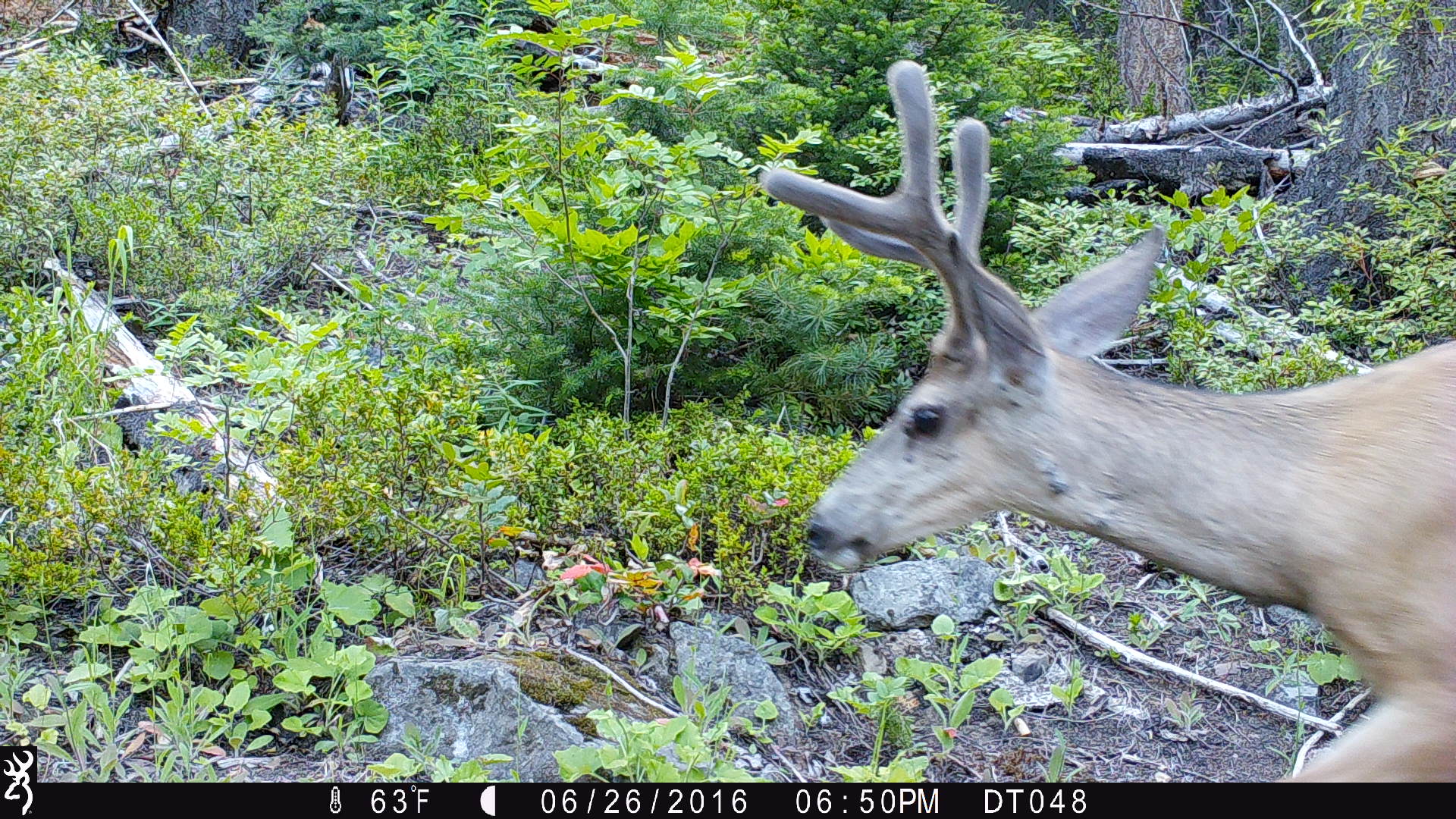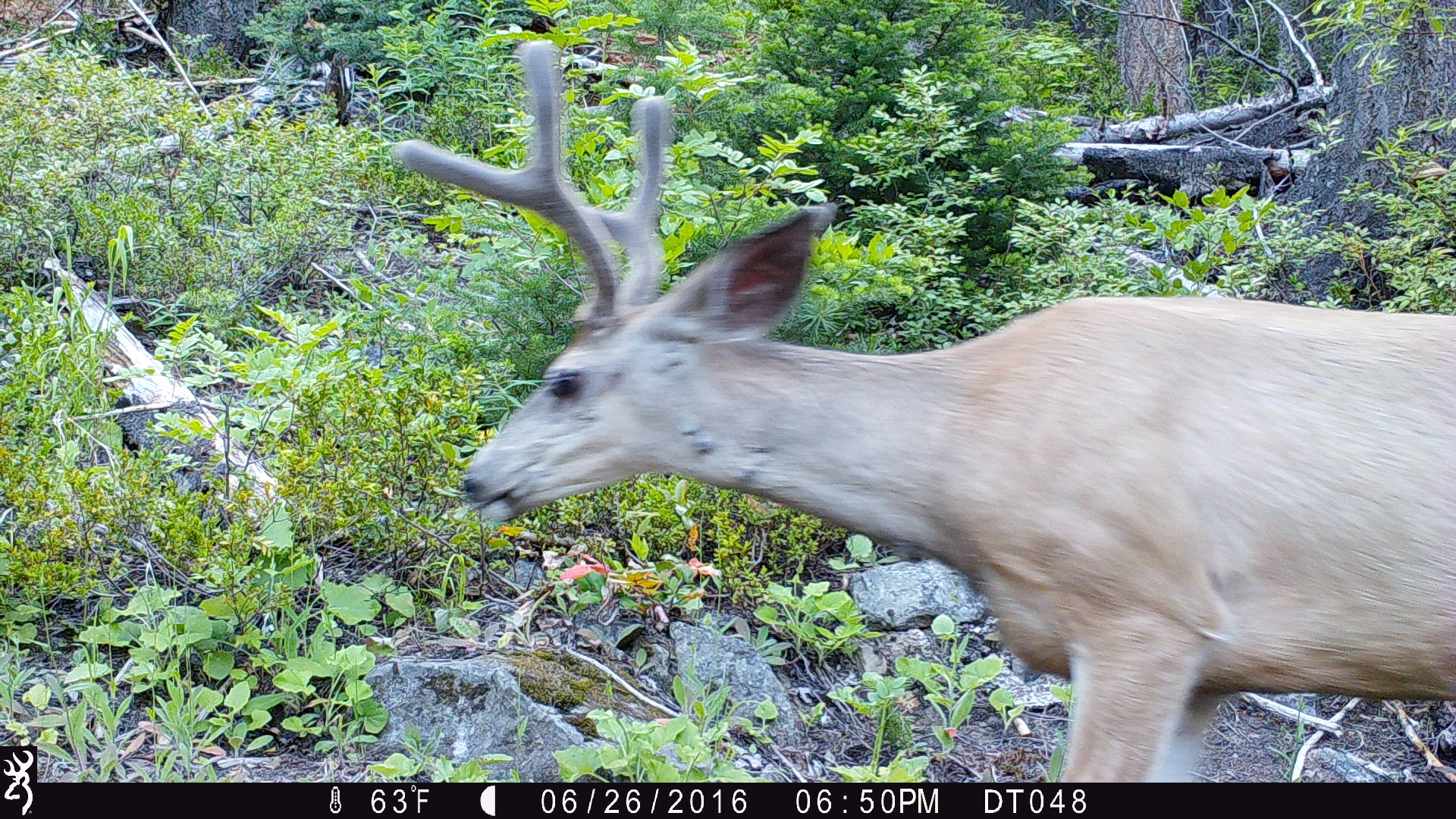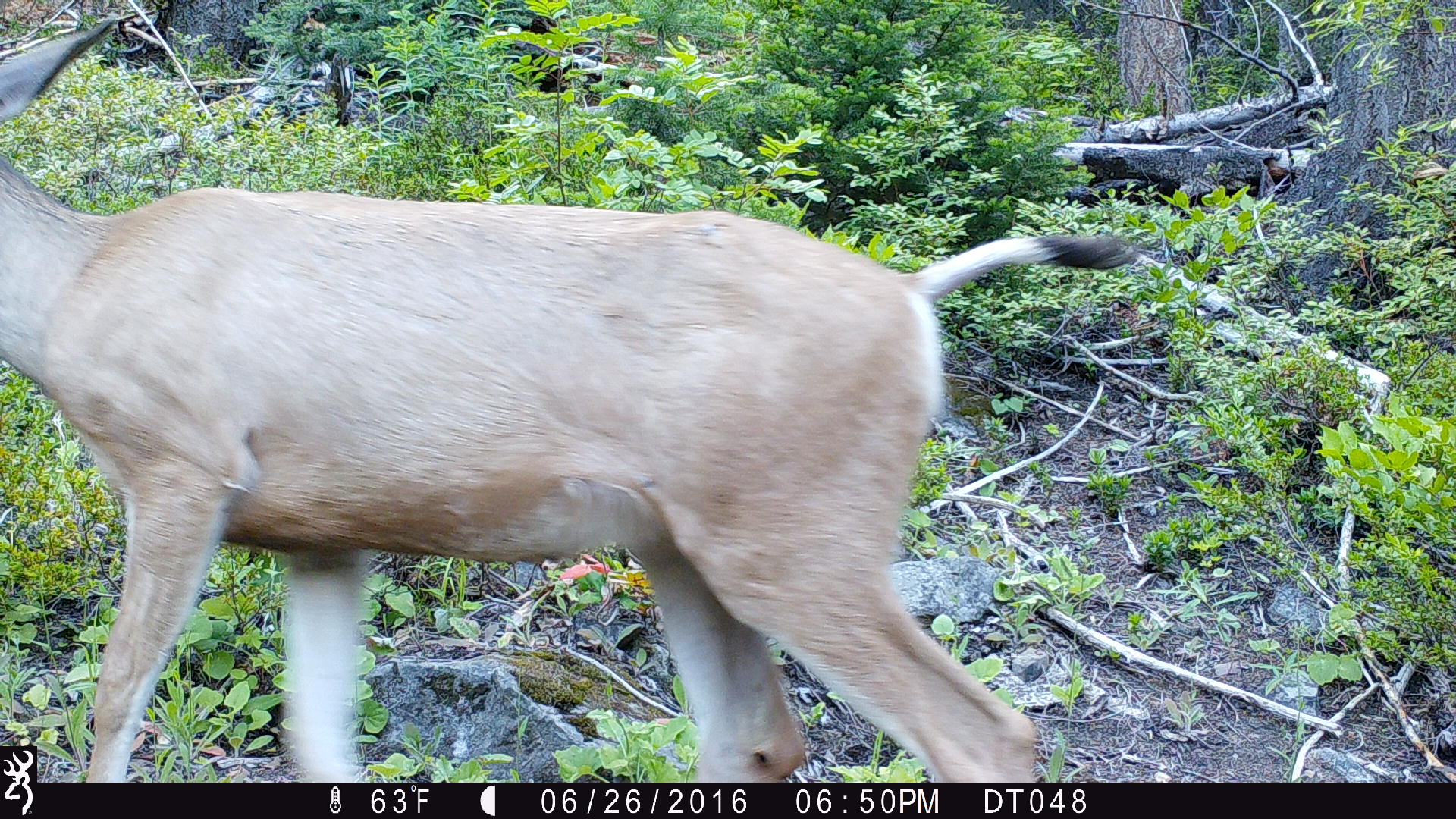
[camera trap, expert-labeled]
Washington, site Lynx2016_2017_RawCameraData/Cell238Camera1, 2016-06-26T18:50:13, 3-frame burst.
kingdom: Animalia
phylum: Chordata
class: Mammalia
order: Artiodactyla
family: Cervidae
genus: Odocoileus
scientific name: Odocoileus hemionus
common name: mule deer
Odocoileus hemionus (mule deer). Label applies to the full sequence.